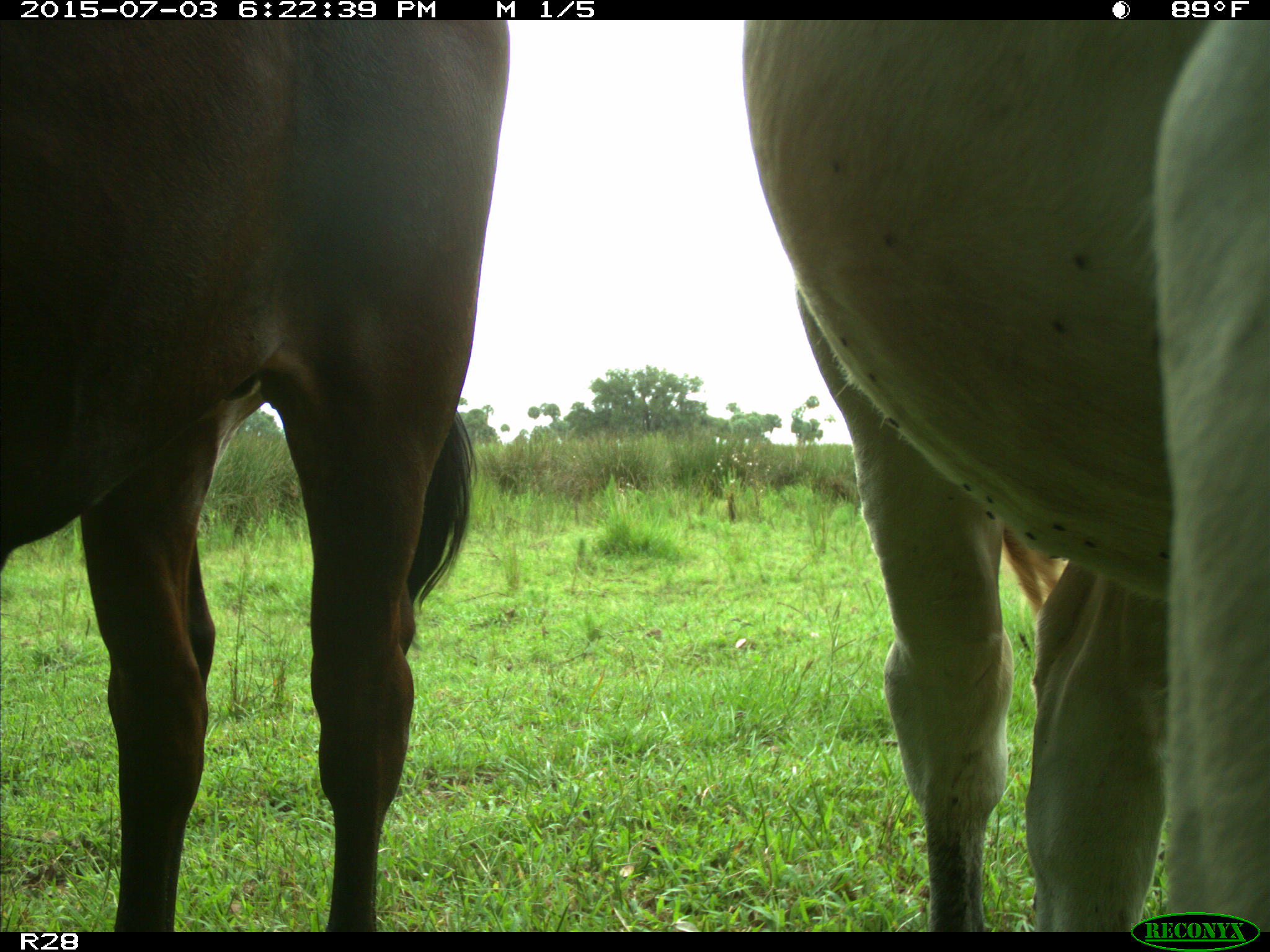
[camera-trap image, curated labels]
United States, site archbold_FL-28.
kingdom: Animalia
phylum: Chordata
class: Mammalia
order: Artiodactyla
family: Bovidae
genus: Bos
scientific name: Bos taurus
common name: domestic cow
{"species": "Bos taurus (domestic cow)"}